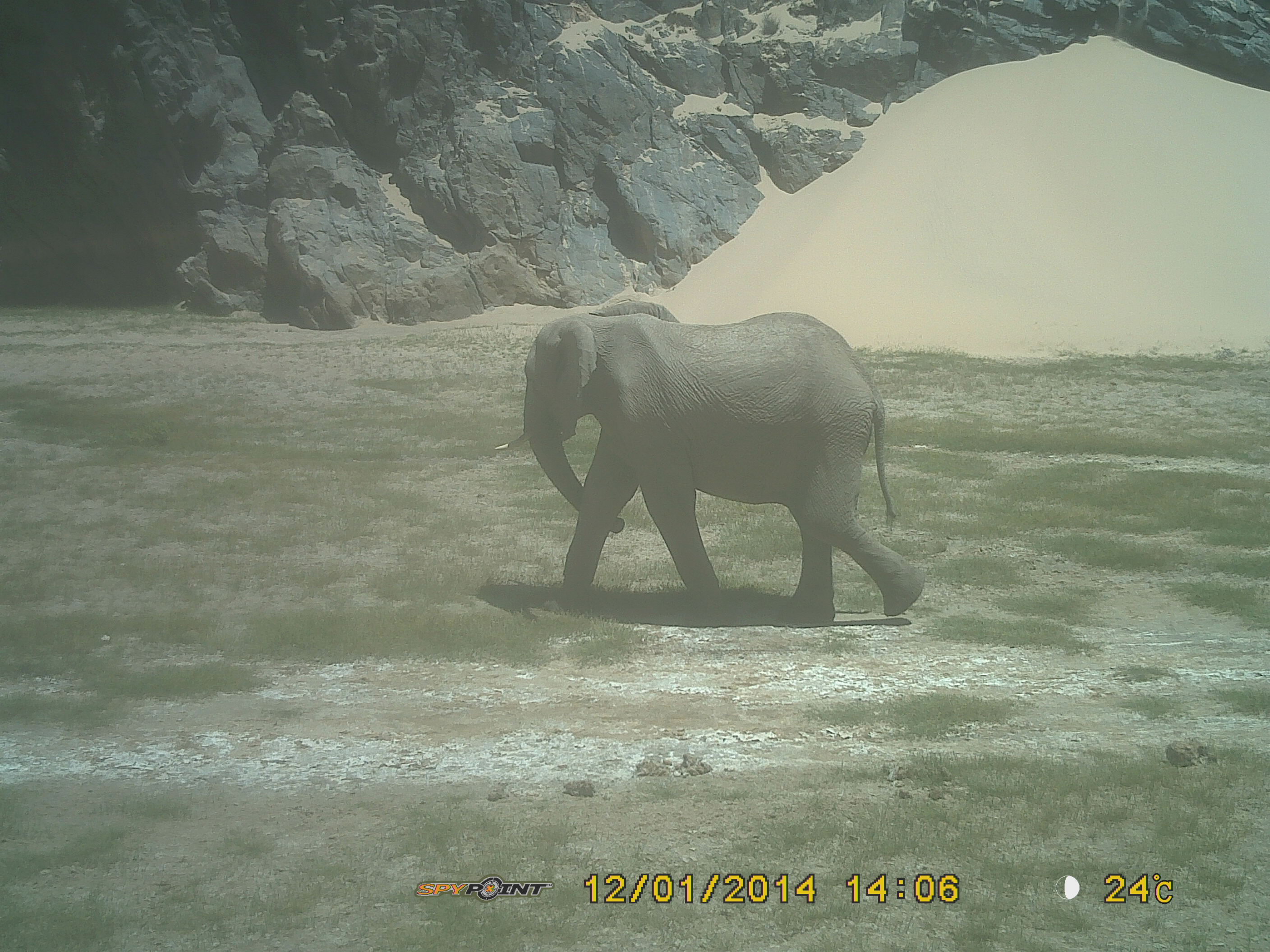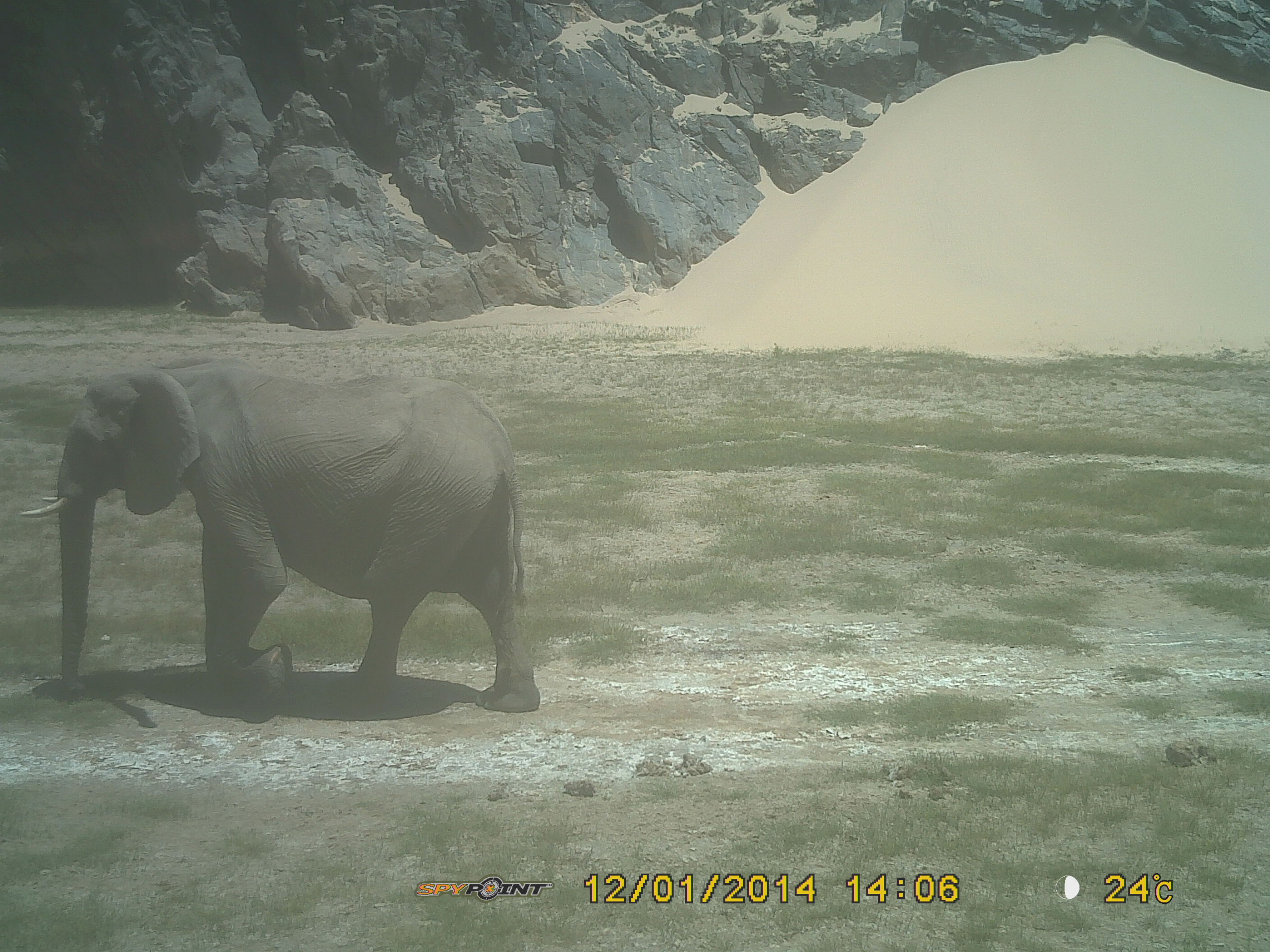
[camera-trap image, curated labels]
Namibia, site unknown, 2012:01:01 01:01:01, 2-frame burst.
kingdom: Animalia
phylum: Chordata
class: Mammalia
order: Proboscidea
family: Elephantidae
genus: Loxodonta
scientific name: Loxodonta africana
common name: african elephant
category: loxodanta africana